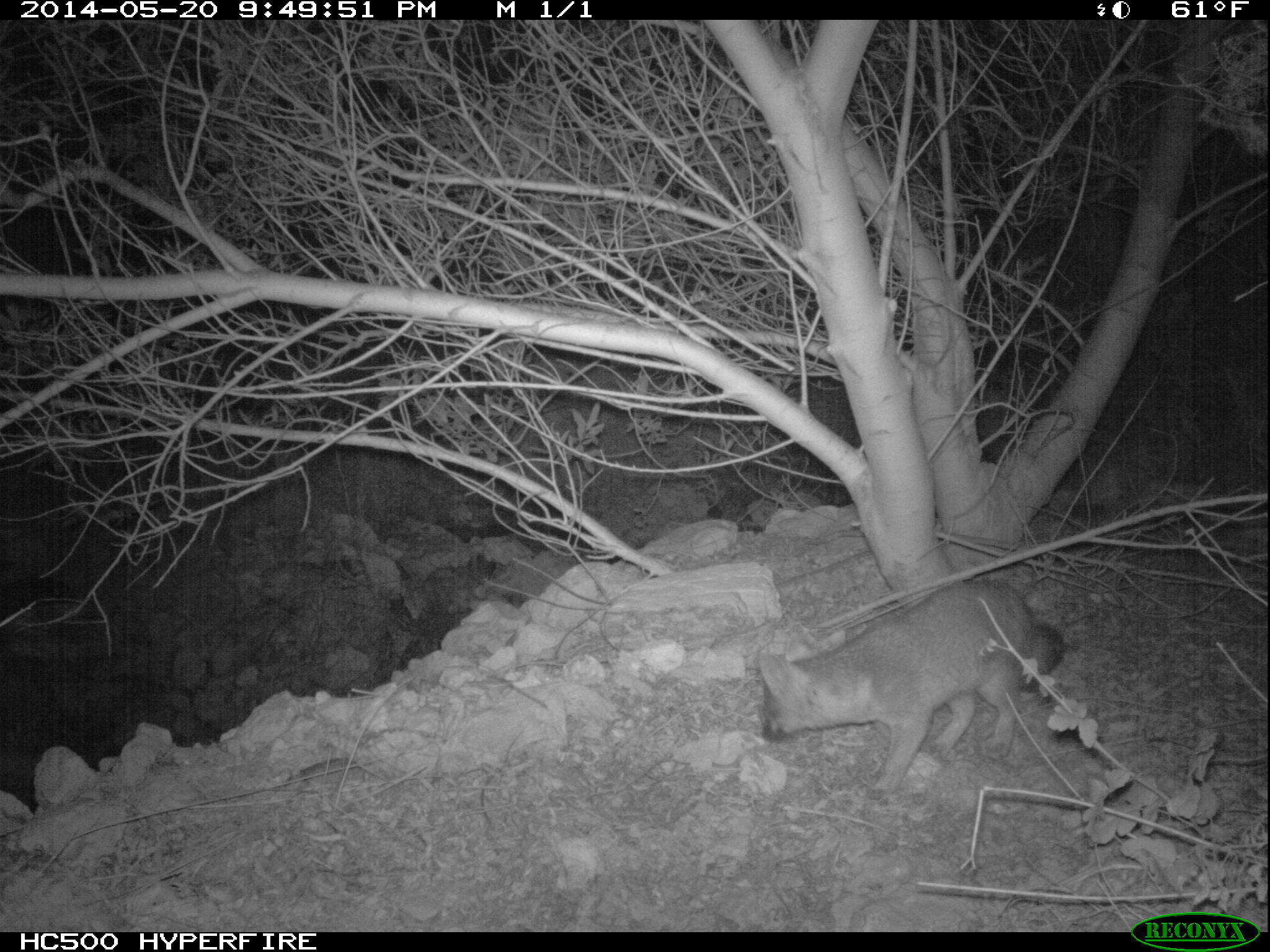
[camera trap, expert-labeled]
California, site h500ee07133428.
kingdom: Animalia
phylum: Chordata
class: Mammalia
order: Carnivora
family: Canidae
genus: Urocyon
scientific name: Urocyon littoralis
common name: island fox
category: fox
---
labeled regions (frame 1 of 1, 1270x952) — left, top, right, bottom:
fox: 755, 575, 1065, 803